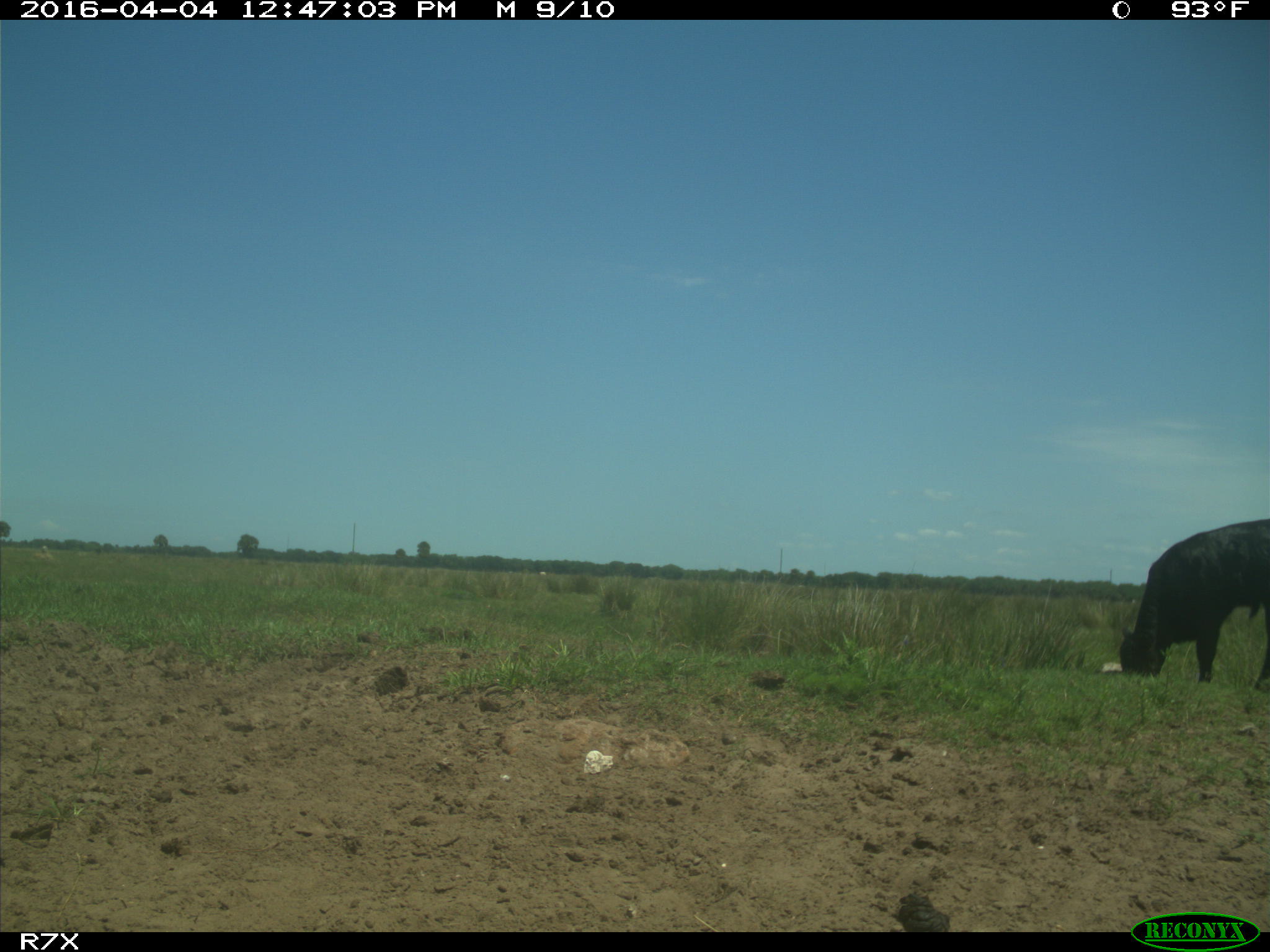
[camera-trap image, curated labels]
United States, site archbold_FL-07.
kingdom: Animalia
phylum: Chordata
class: Mammalia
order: Artiodactyla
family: Bovidae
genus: Bos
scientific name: Bos taurus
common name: domestic cow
Bos taurus (domestic cow).